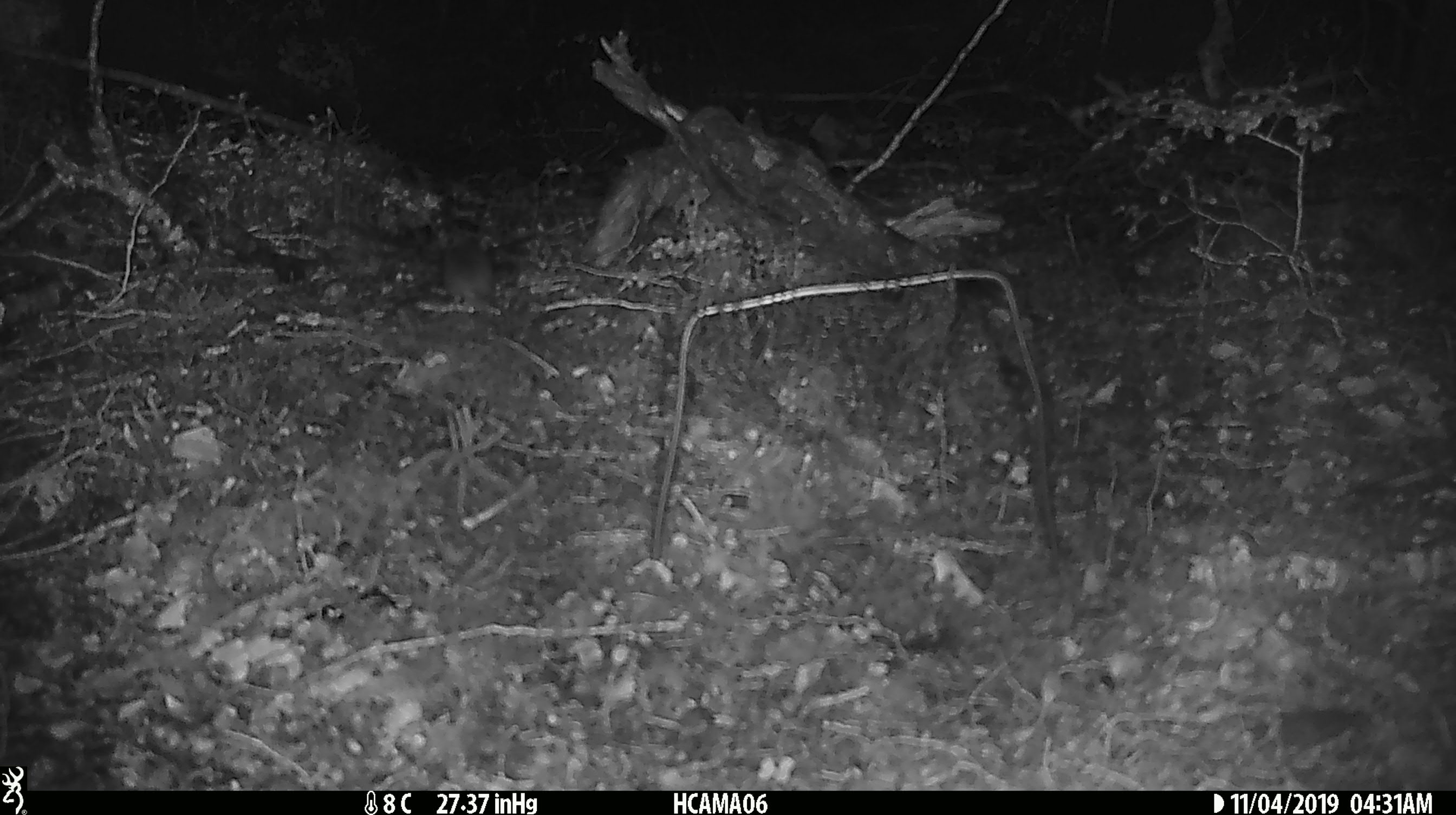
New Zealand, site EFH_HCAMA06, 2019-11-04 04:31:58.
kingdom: Animalia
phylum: Chordata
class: Mammalia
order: Rodentia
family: Muridae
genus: Mus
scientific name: Mus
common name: mouse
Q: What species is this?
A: Mouse (Mus).